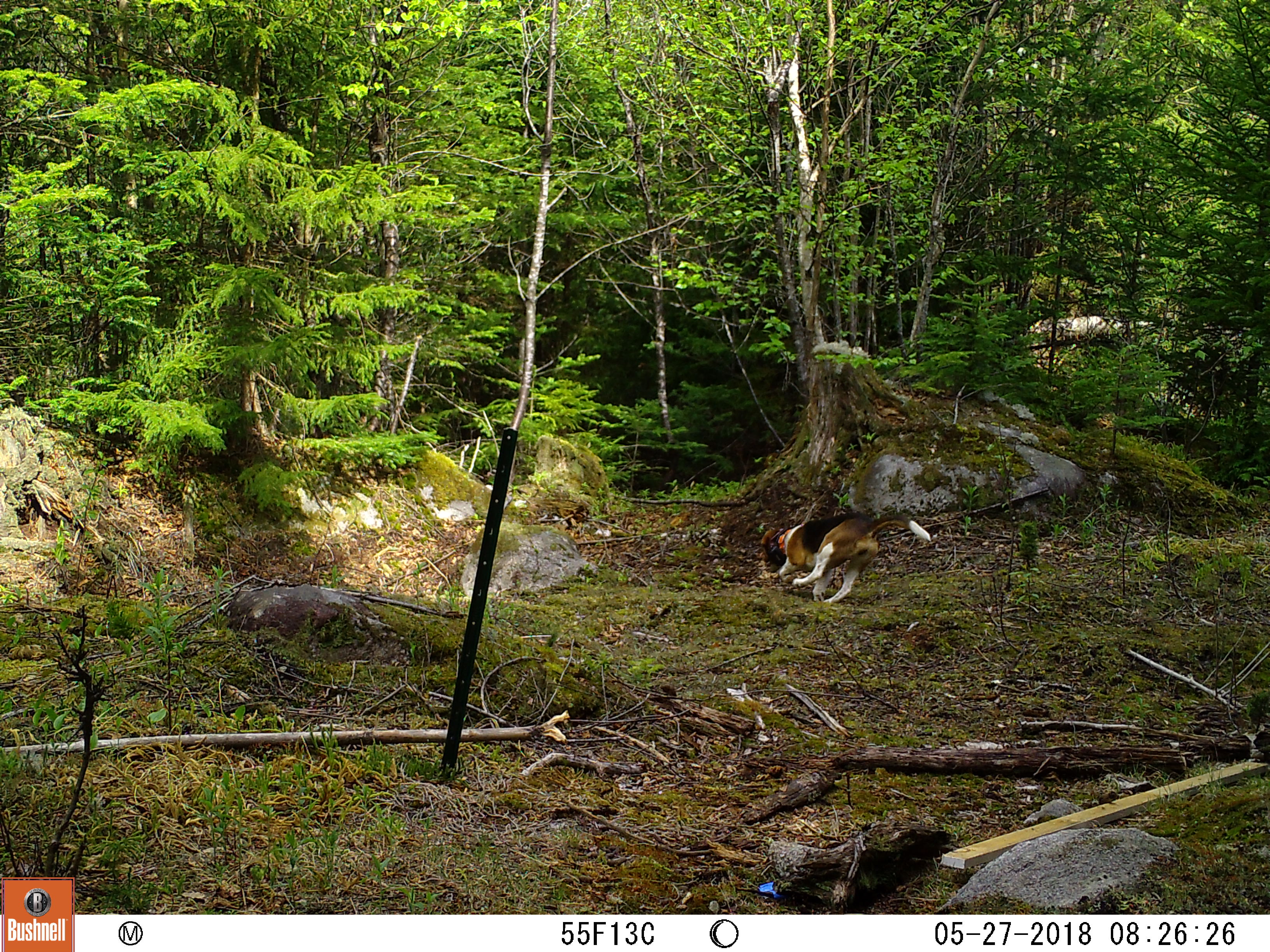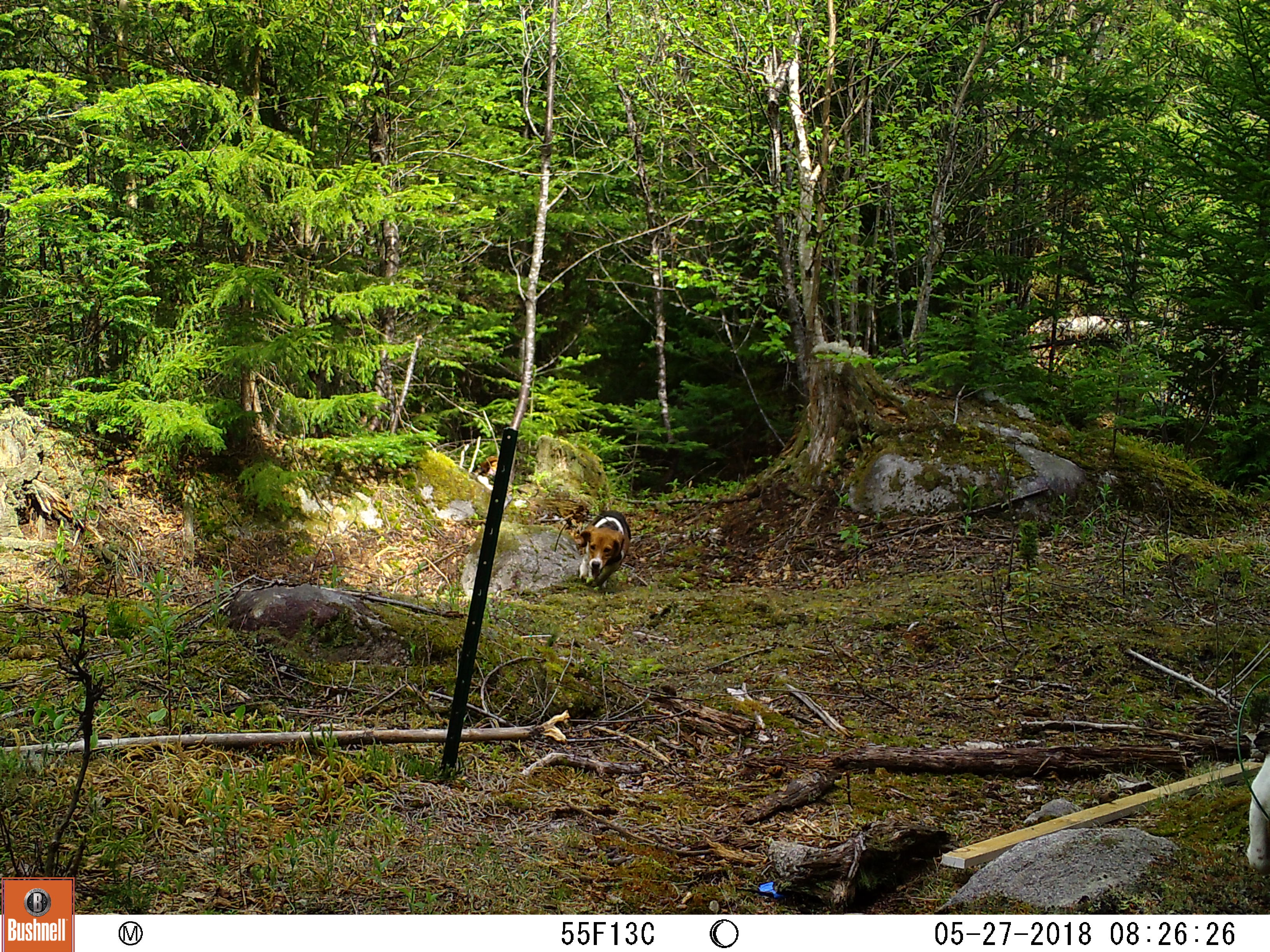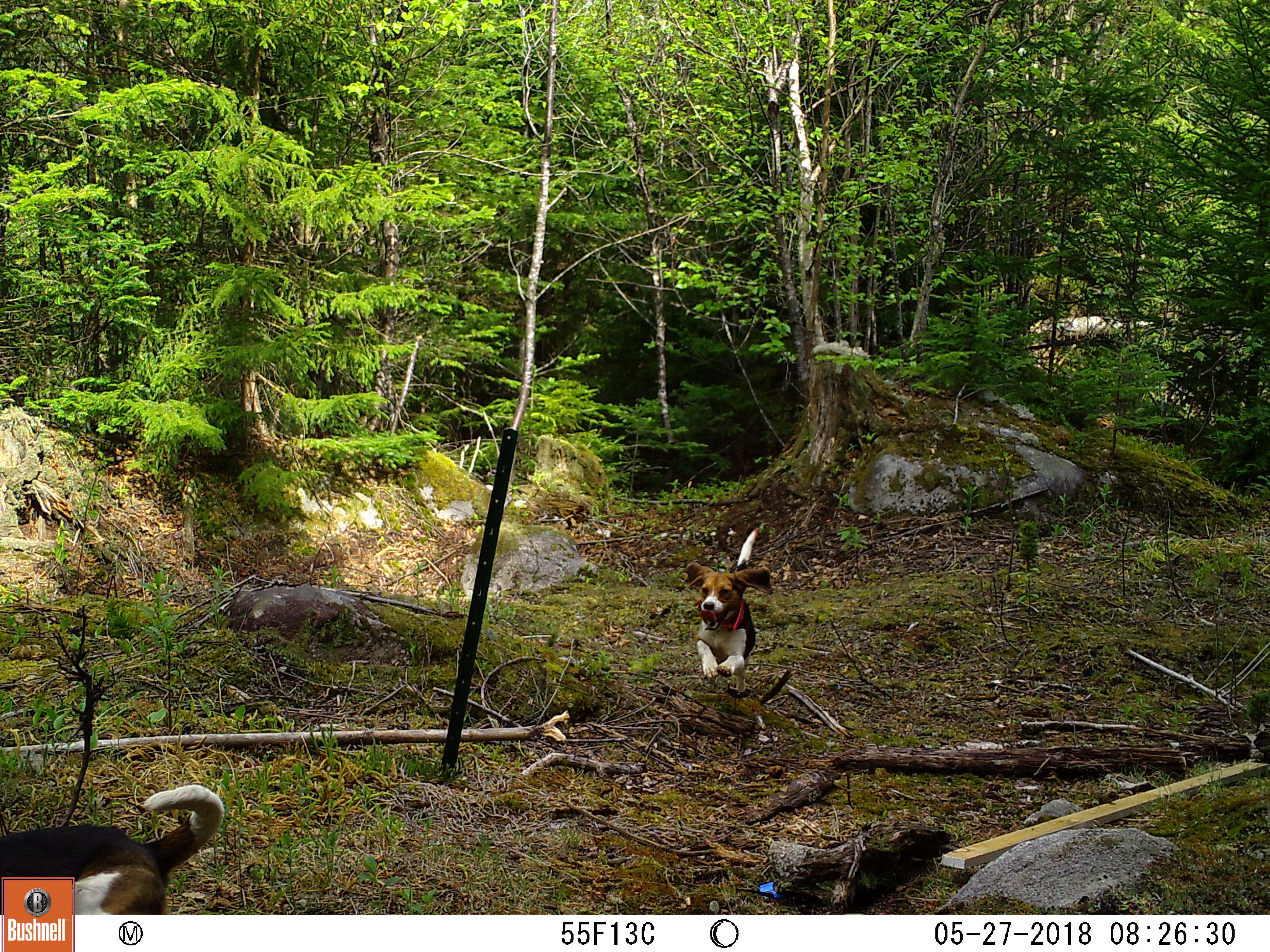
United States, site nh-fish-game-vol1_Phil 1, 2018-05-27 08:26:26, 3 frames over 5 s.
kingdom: Animalia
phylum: Chordata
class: Mammalia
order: Carnivora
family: Canidae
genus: Canis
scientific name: Canis familiaris familiaris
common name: domestic dog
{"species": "domestic dog (Canis familiaris familiaris)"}